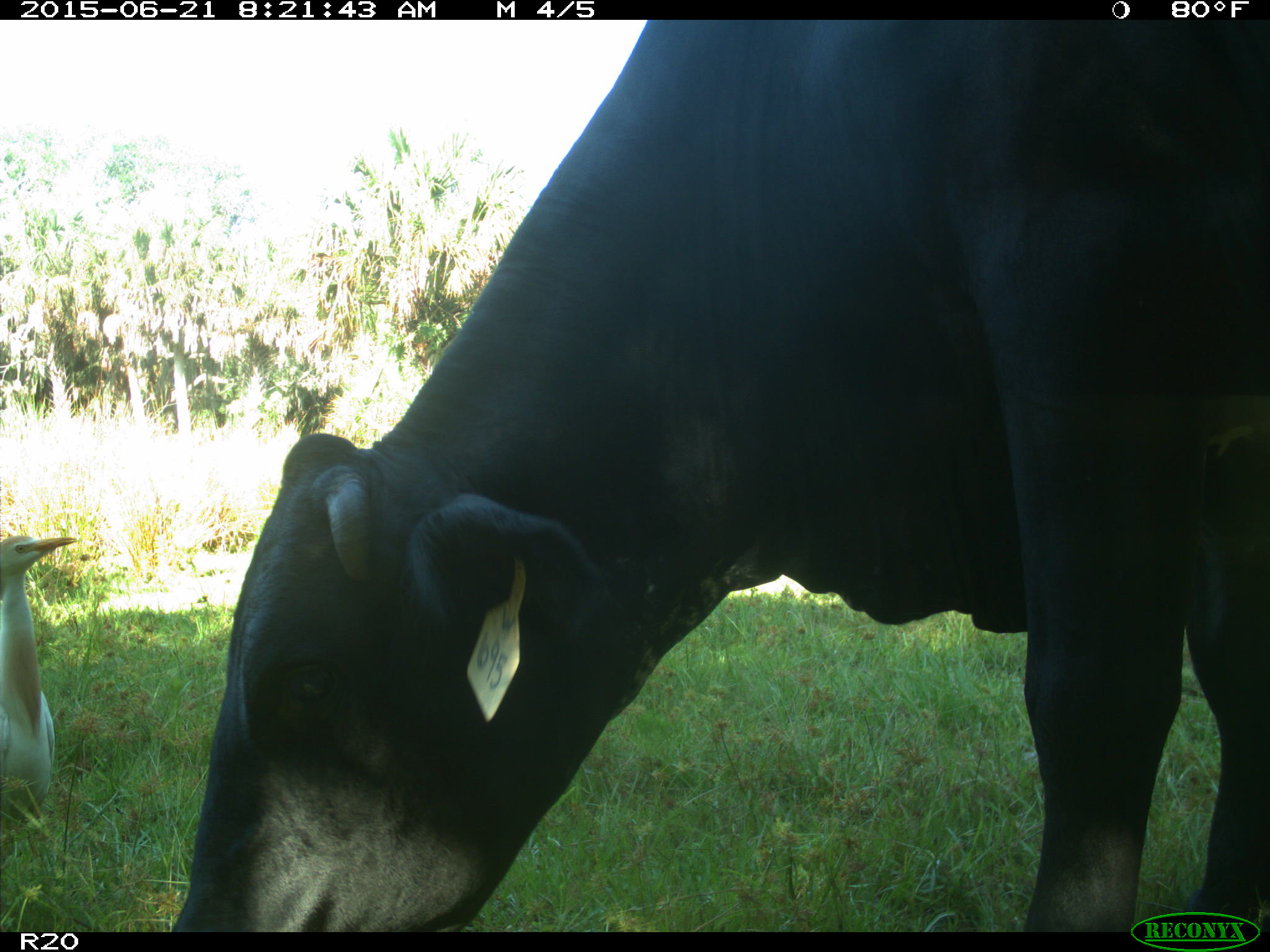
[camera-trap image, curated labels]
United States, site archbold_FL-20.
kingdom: Animalia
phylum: Chordata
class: Mammalia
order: Artiodactyla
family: Bovidae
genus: Bos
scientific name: Bos taurus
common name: domestic cow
Bos taurus (domestic cow).